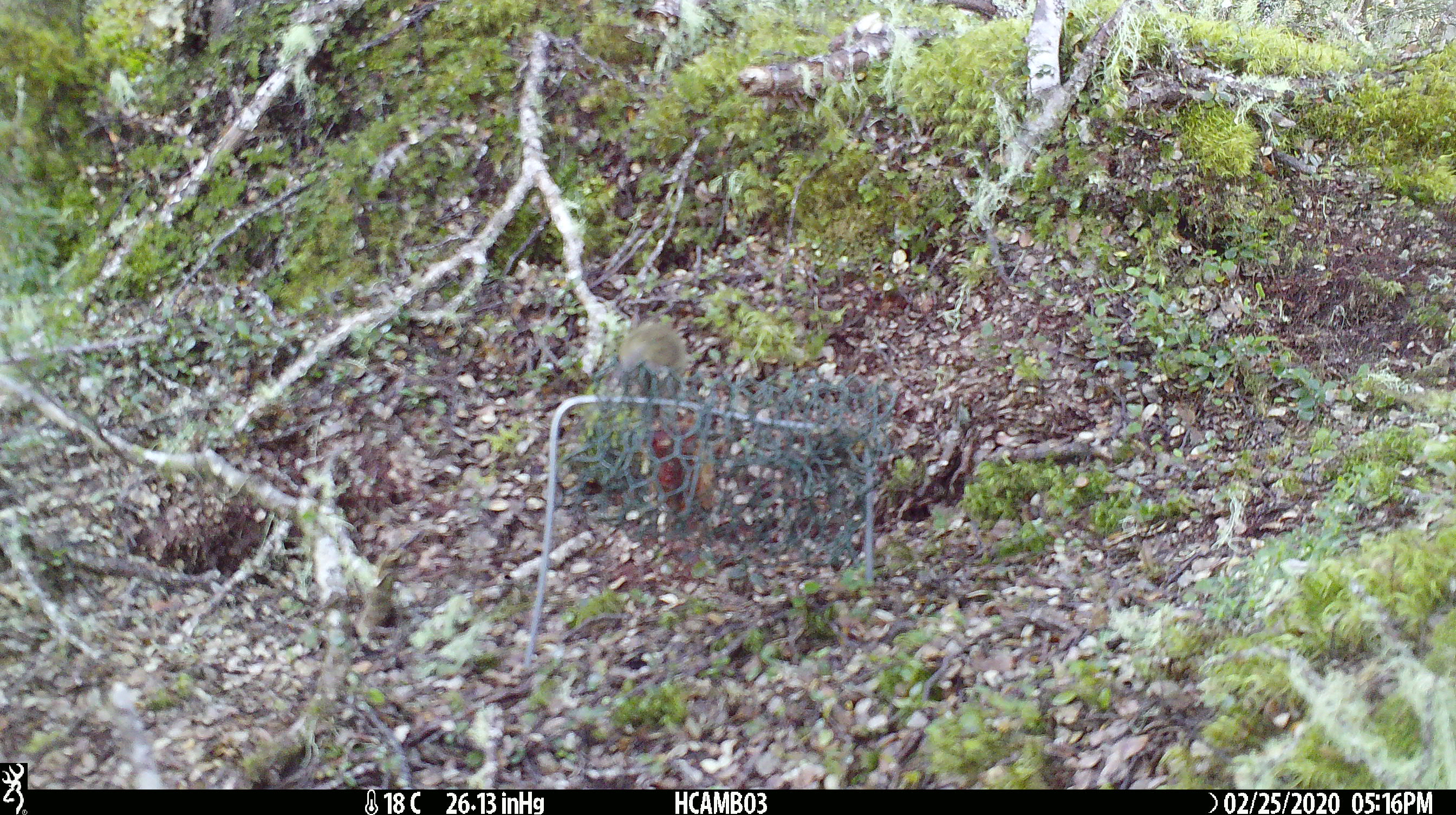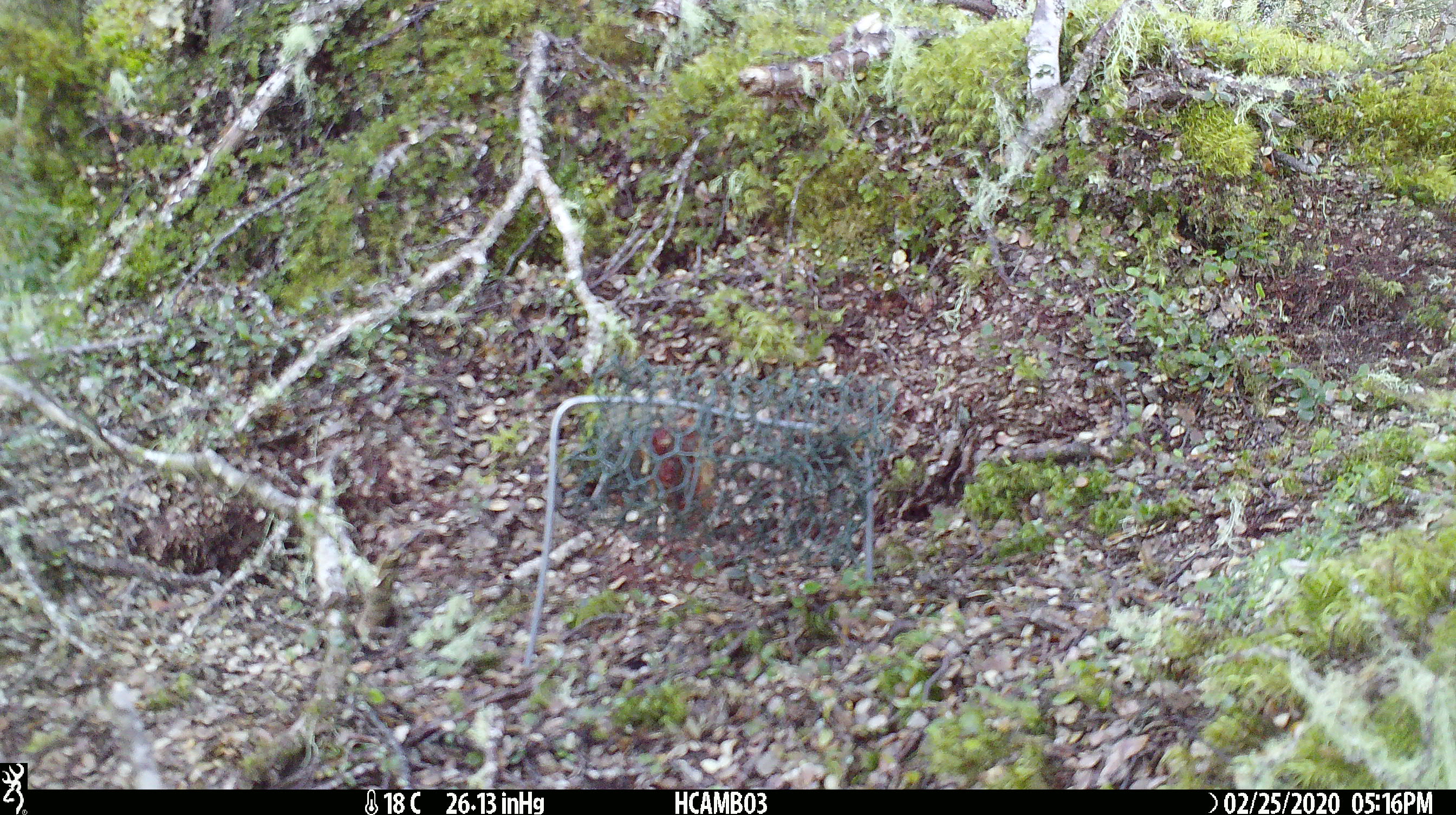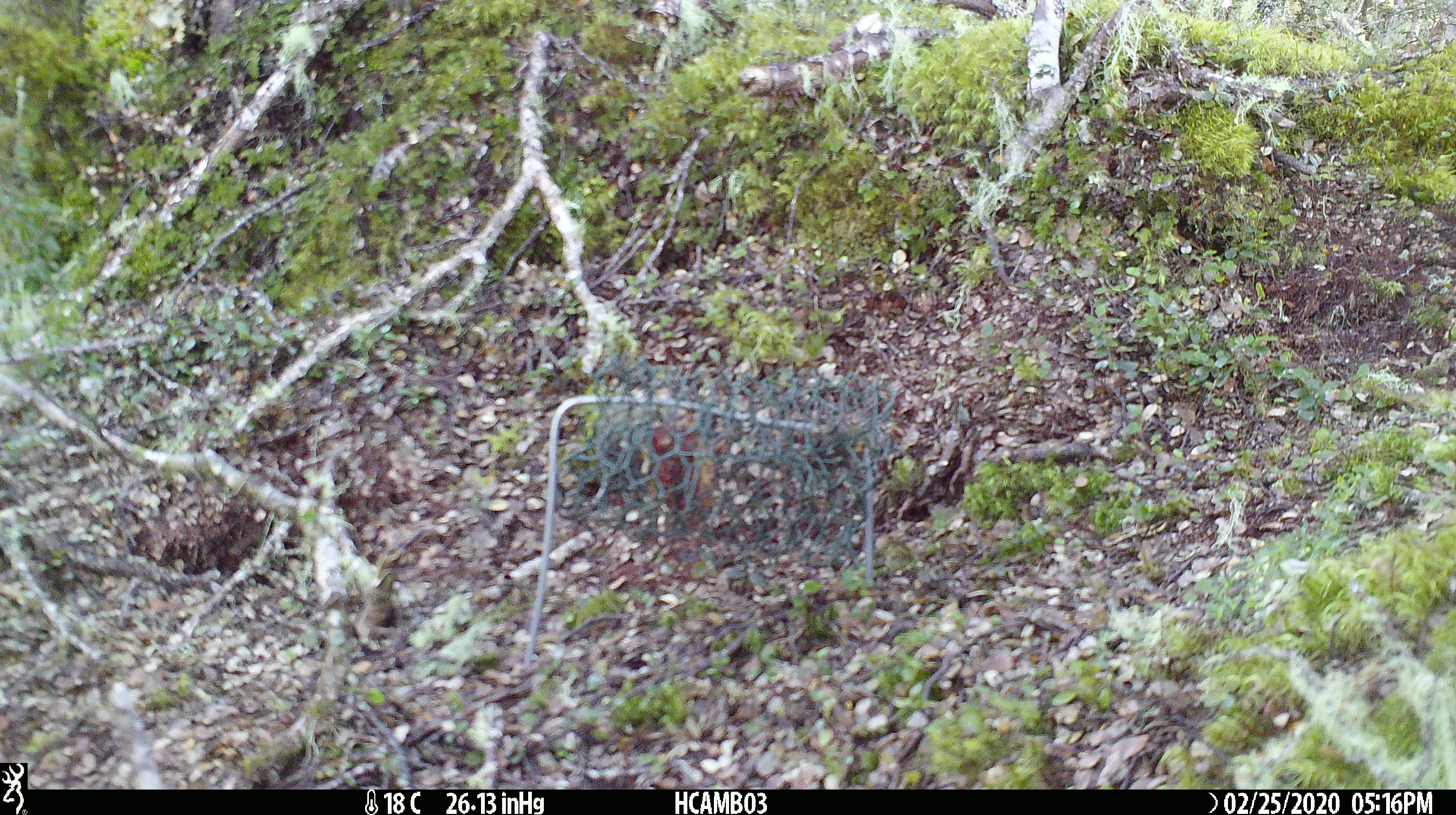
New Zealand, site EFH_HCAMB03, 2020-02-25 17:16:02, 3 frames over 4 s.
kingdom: Animalia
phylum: Chordata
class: Mammalia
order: Rodentia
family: Muridae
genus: Mus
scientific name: Mus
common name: mouse